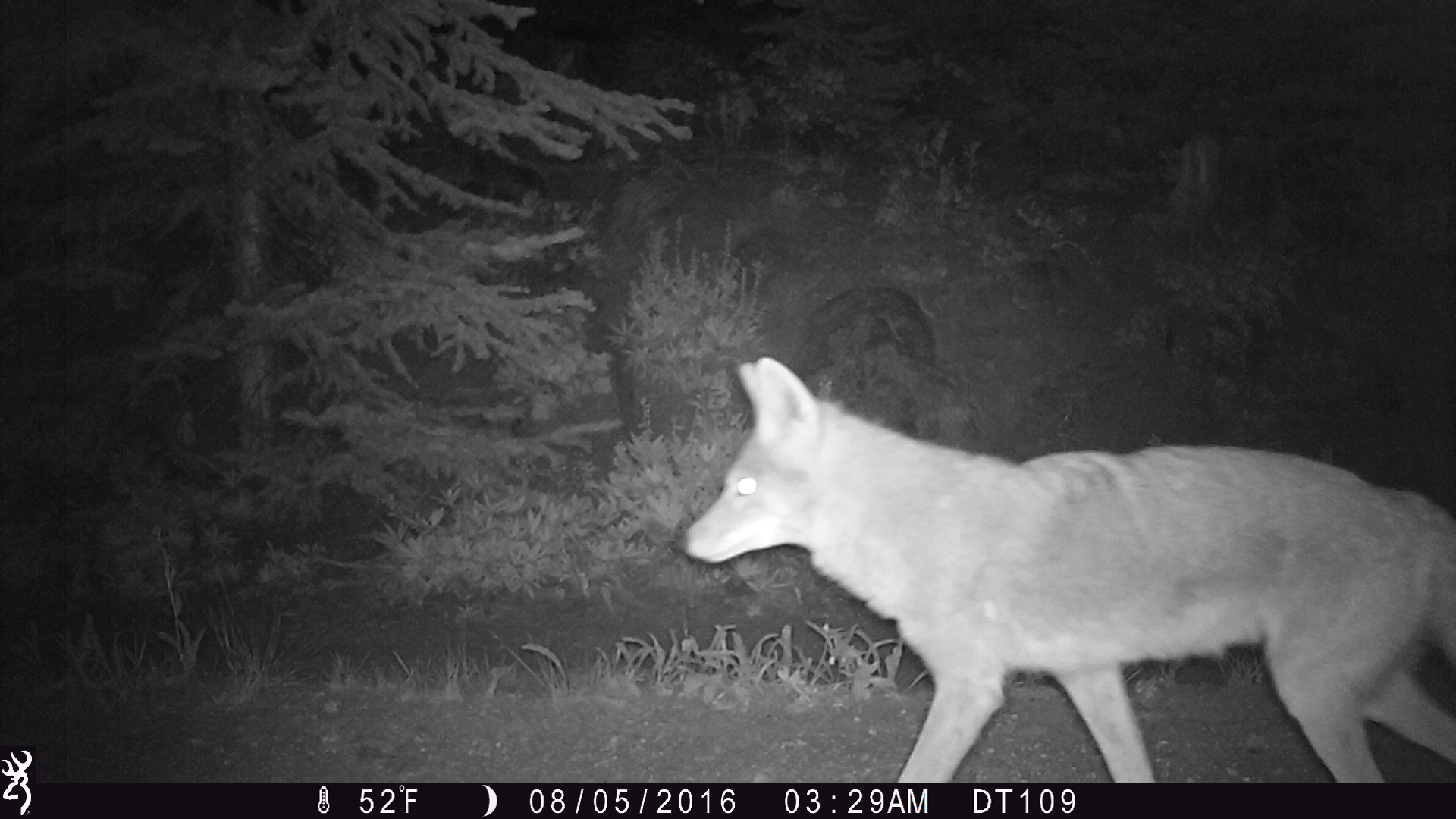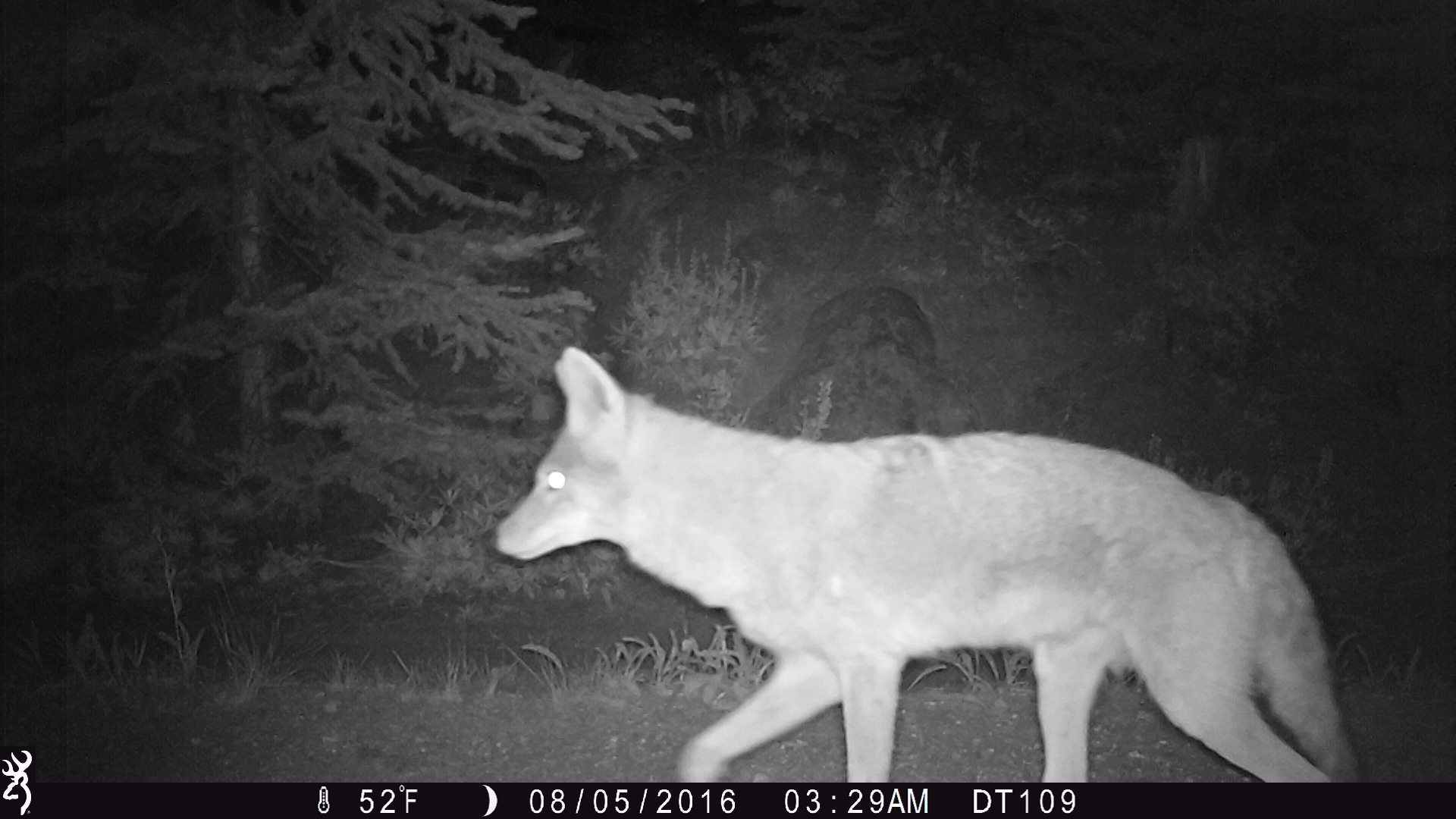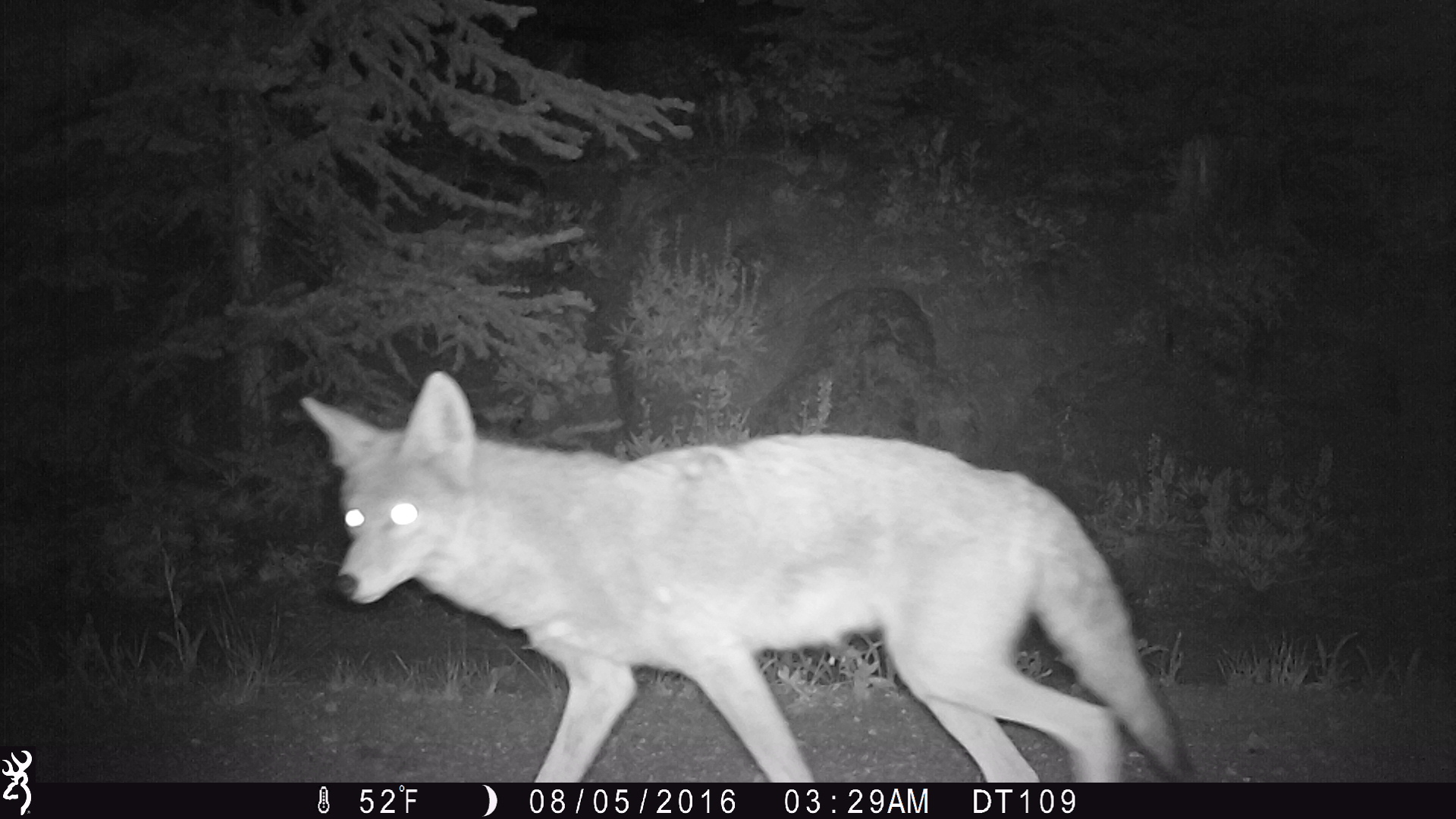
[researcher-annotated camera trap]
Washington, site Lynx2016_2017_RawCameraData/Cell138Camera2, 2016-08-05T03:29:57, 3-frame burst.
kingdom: Animalia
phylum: Chordata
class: Mammalia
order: Carnivora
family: Canidae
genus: Canis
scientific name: Canis latrans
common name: coyote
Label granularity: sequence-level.